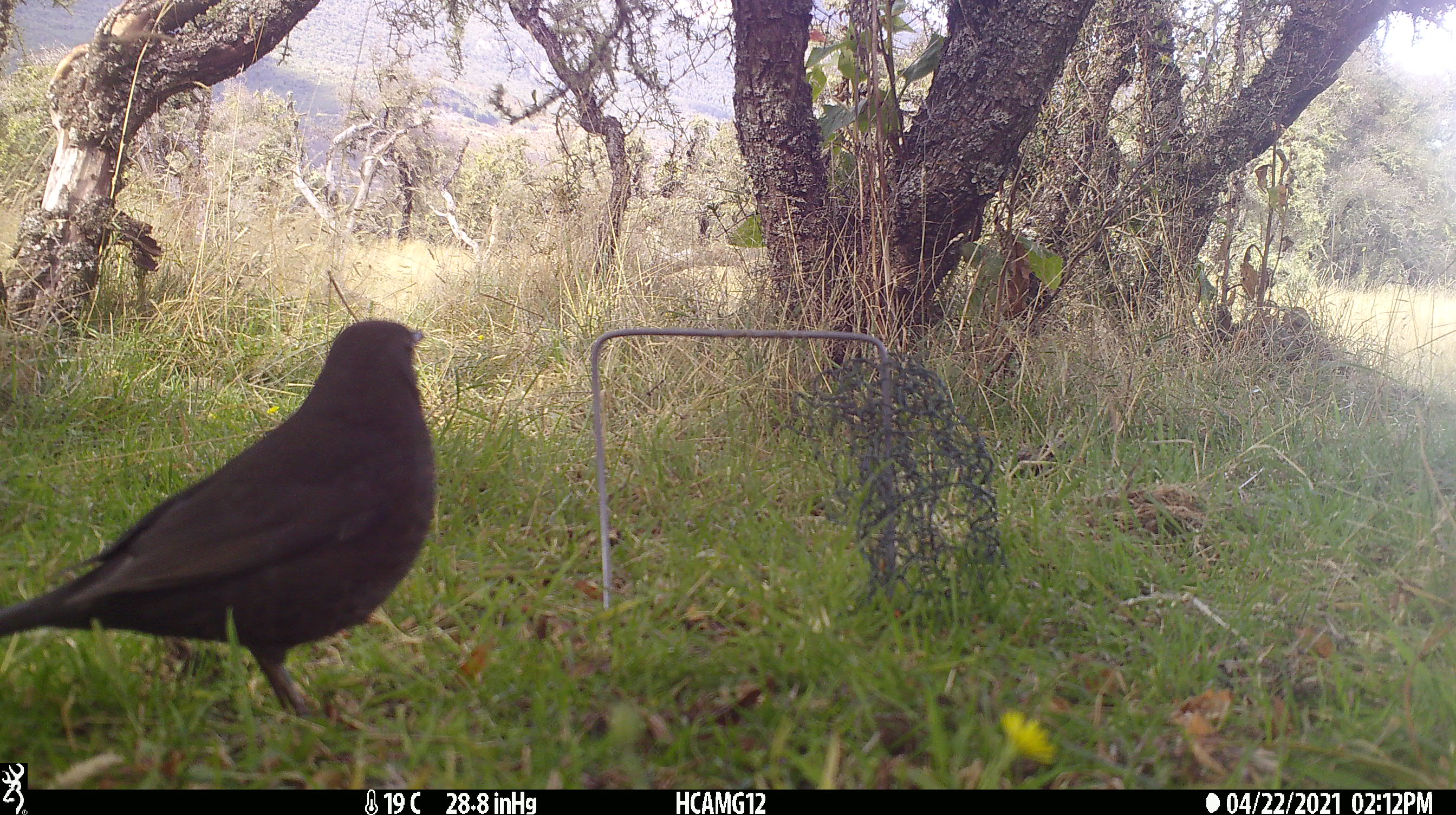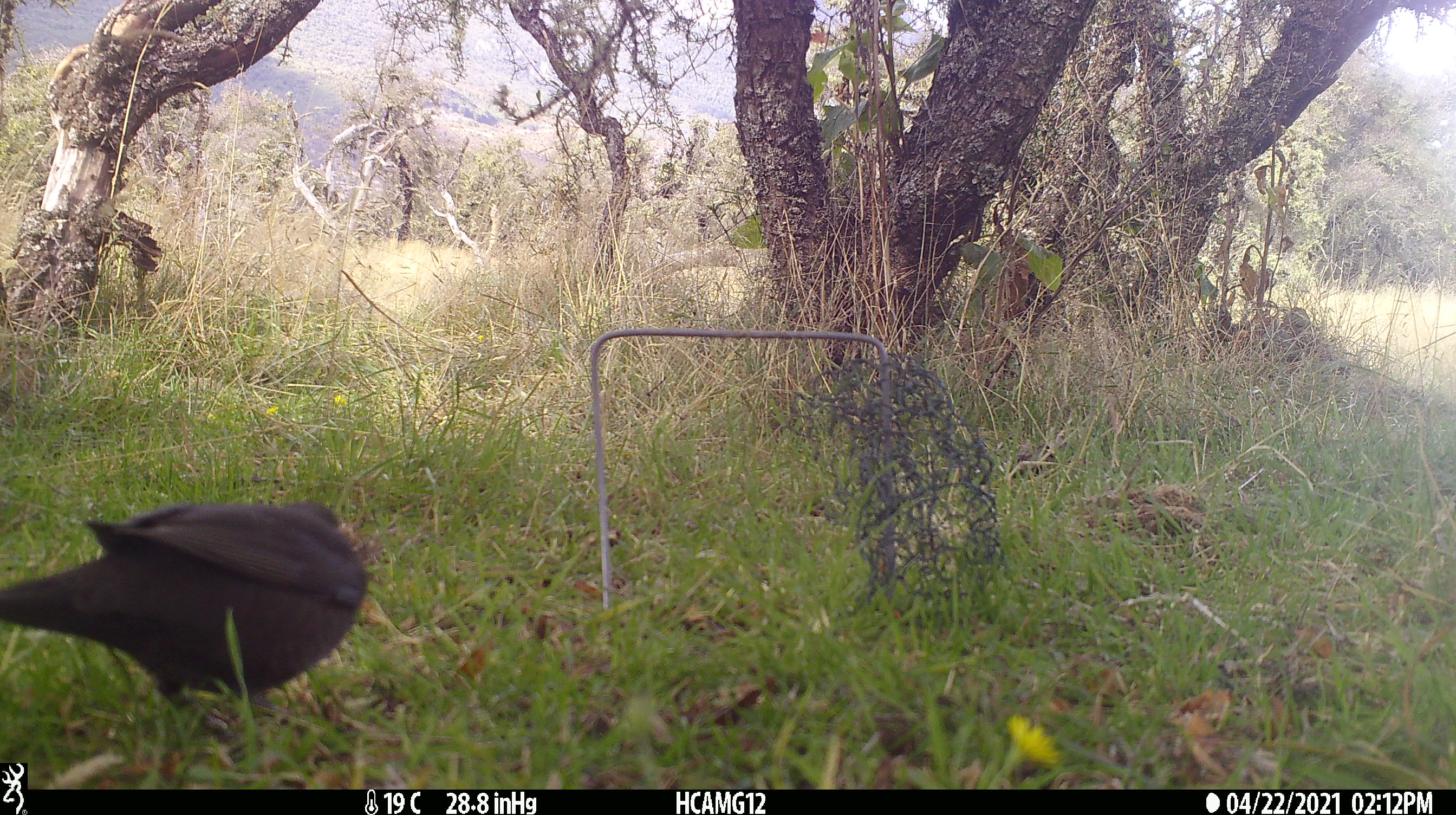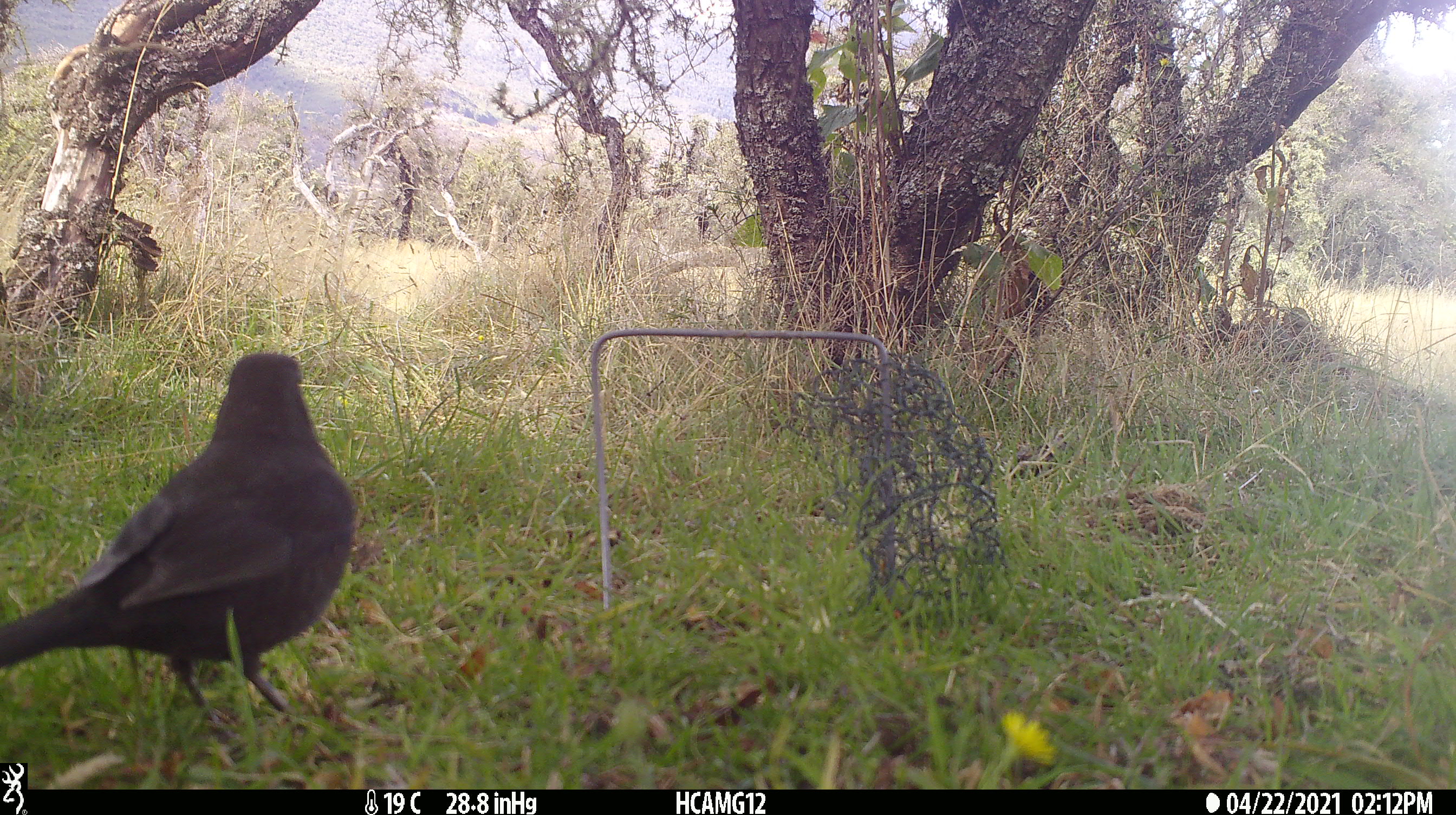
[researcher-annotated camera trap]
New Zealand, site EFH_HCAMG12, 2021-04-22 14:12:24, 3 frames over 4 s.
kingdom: Animalia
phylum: Chordata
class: Aves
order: Passeriformes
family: Turdidae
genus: Turdus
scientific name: Turdus merula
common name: eurasian blackbird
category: blackbird